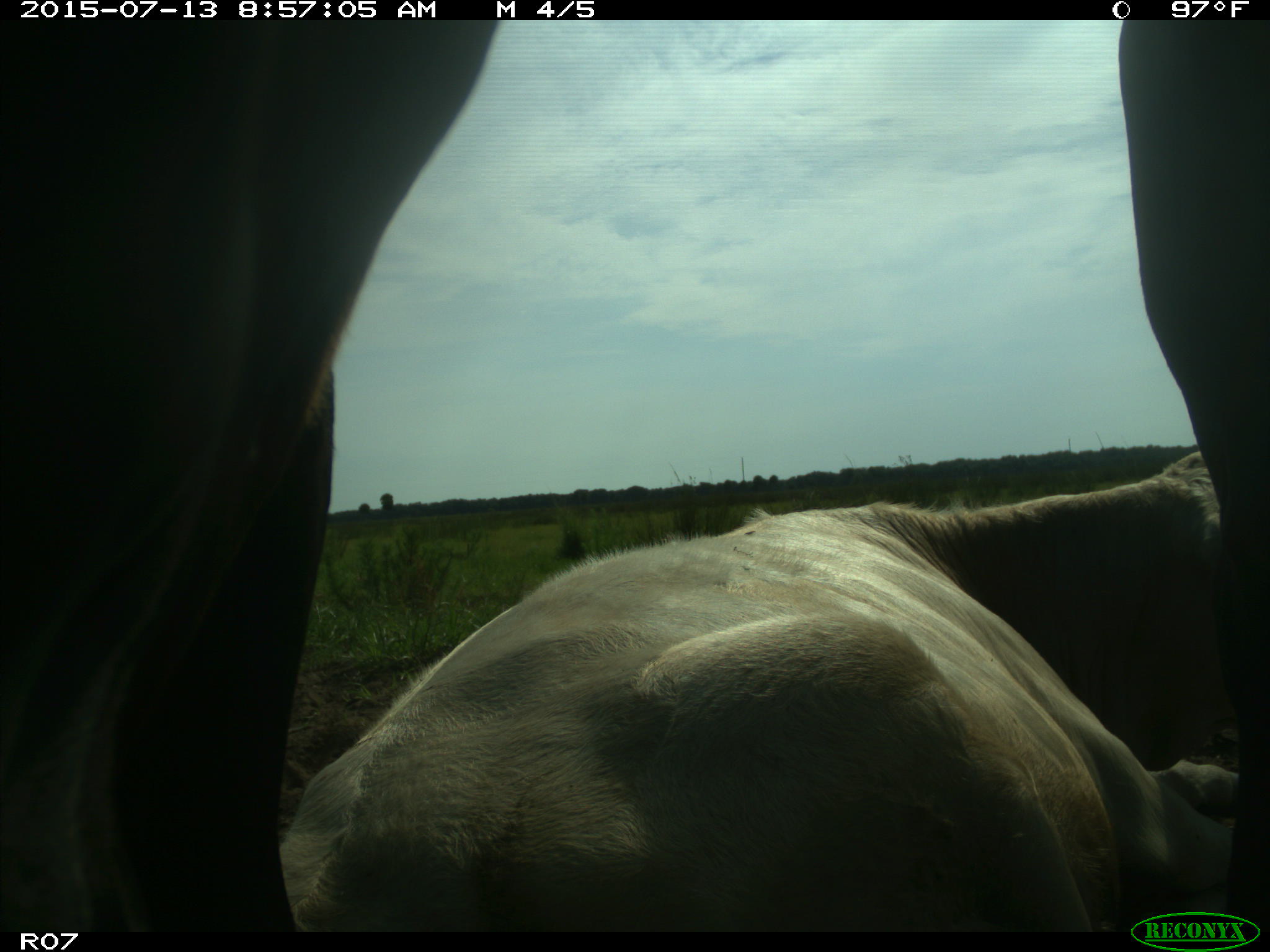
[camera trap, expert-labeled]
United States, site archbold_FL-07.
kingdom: Animalia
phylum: Chordata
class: Mammalia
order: Artiodactyla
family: Bovidae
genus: Bos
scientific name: Bos taurus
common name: domestic cow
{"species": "Bos taurus (domestic cow)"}